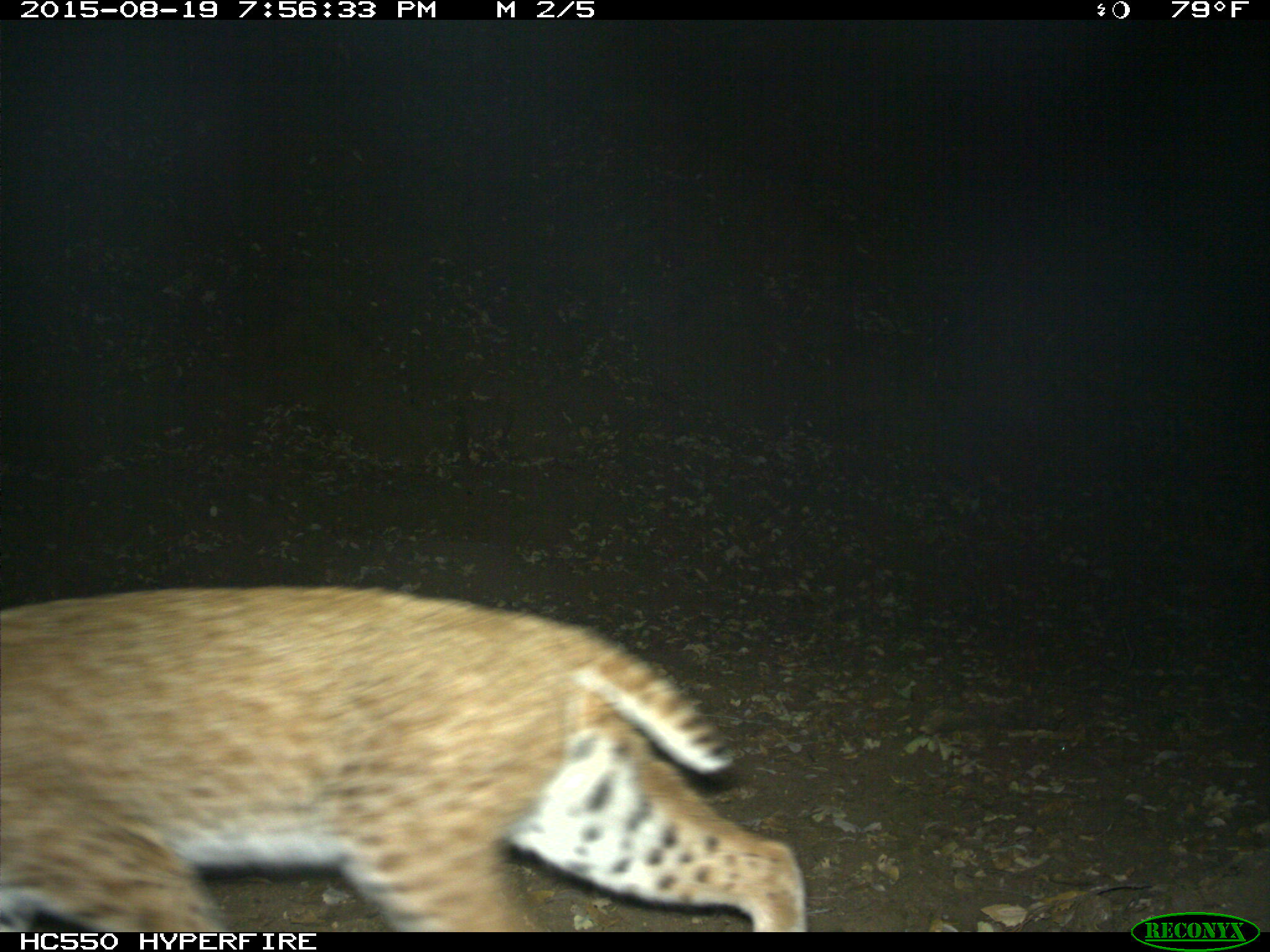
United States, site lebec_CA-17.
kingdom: Animalia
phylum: Chordata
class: Mammalia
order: Carnivora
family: Felidae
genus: Lynx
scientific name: Lynx rufus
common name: bobcat